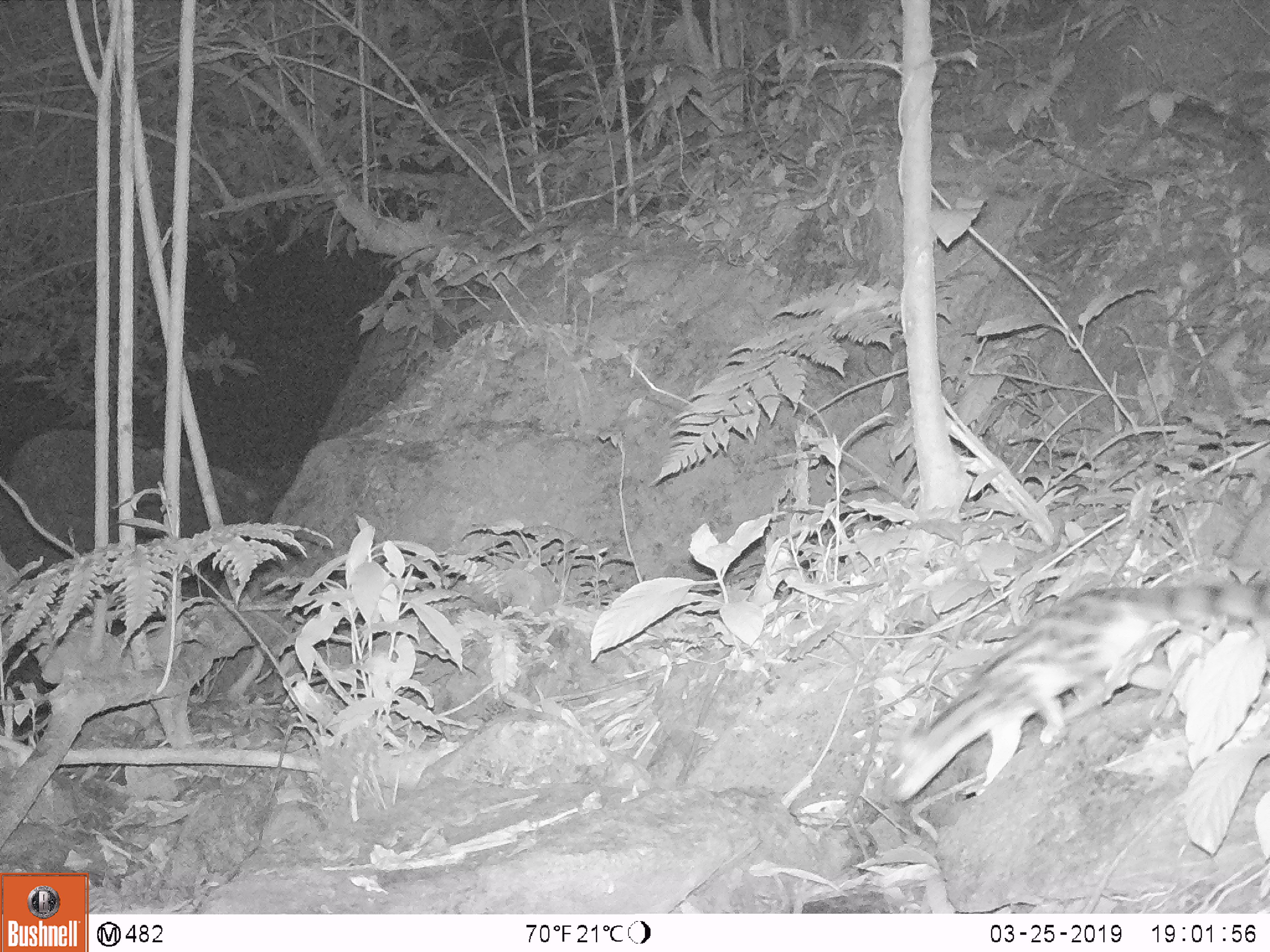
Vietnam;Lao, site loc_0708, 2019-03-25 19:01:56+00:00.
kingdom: Animalia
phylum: Chordata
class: Mammalia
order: Carnivora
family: Prionodontidae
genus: Prionodon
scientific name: Prionodon pardicolor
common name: spotted linsang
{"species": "spotted linsang (Prionodon pardicolor)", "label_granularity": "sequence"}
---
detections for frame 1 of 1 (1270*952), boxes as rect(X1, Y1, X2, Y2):
spotted linsang: rect(879, 580, 1270, 802)